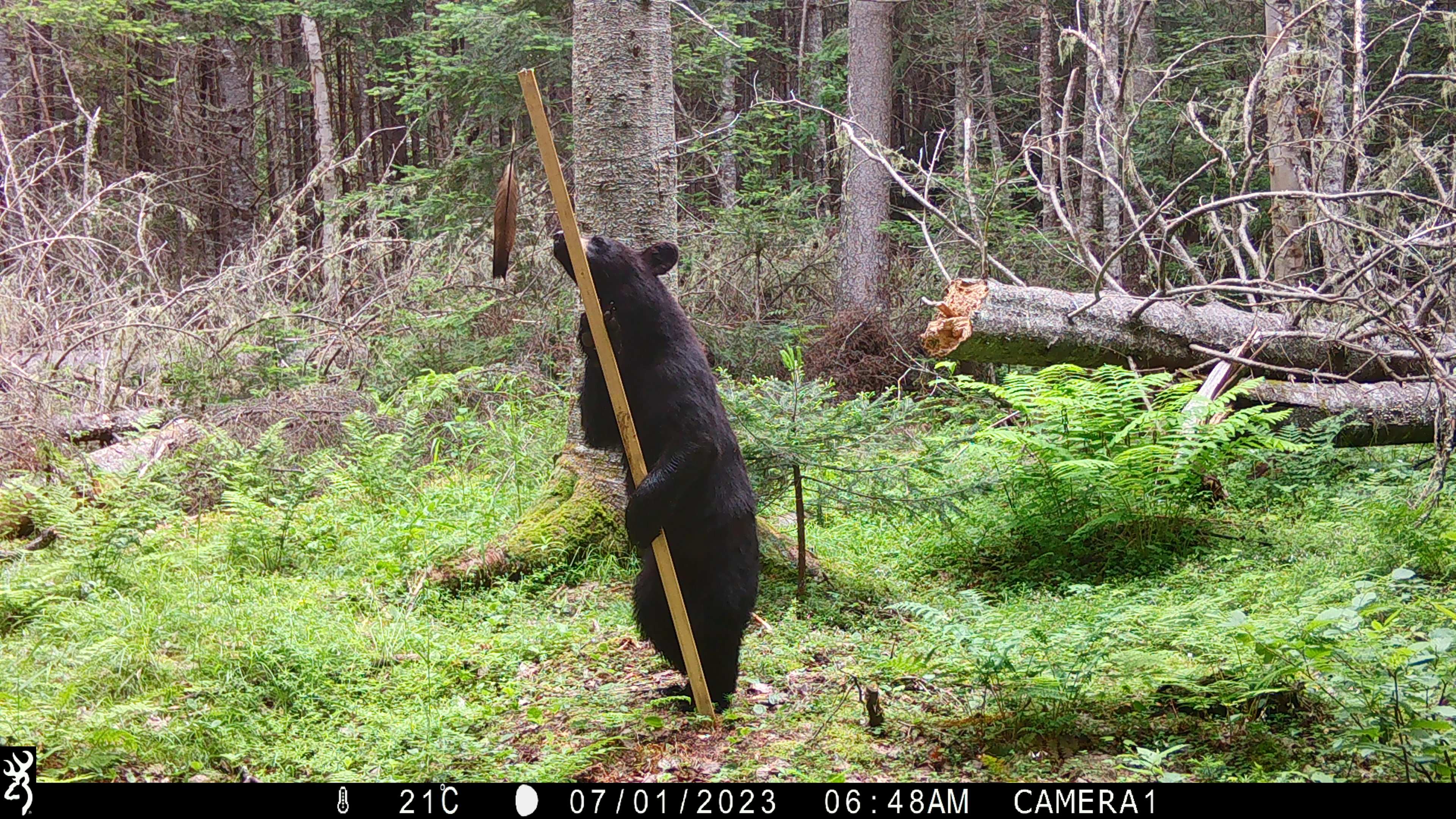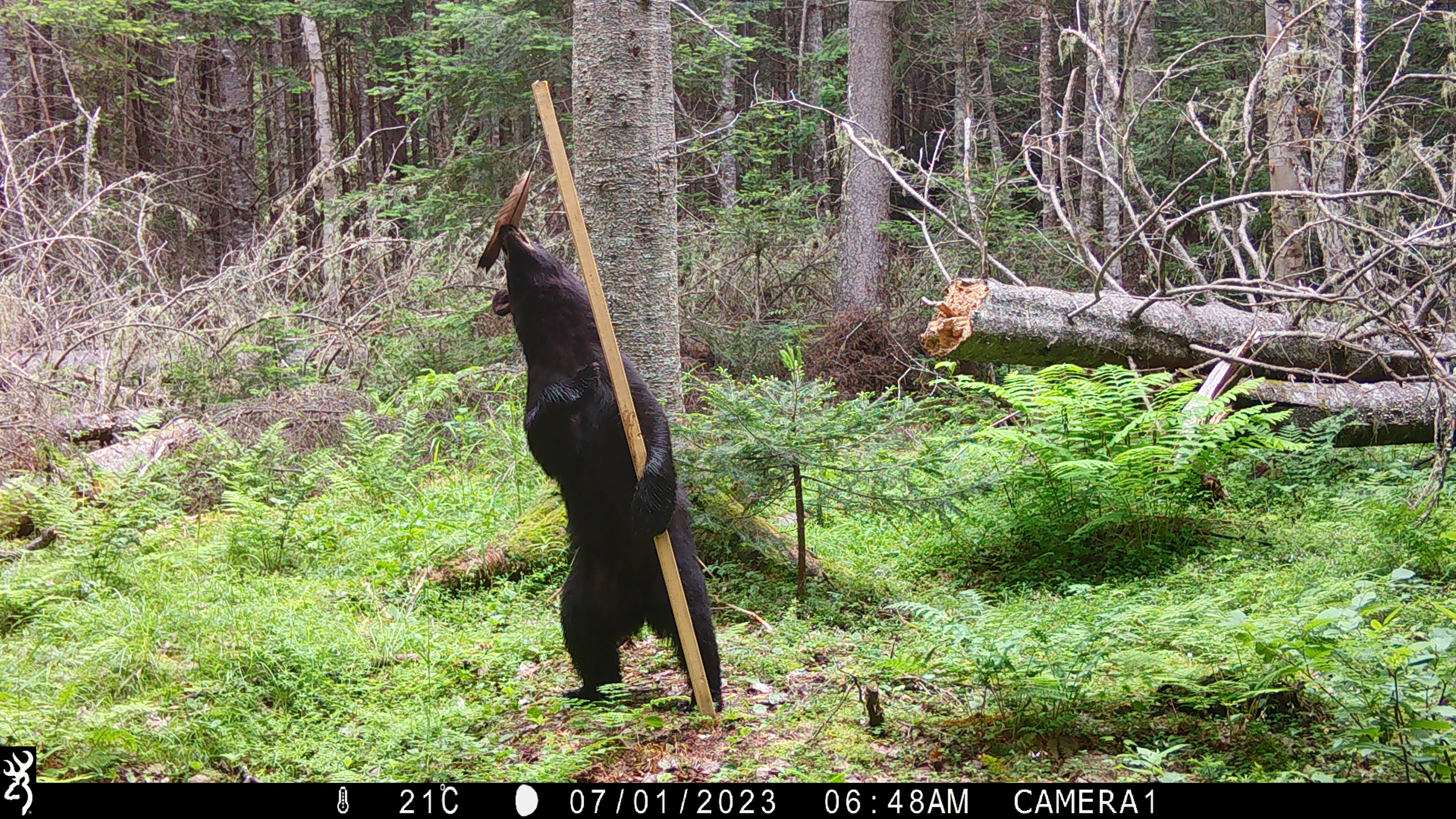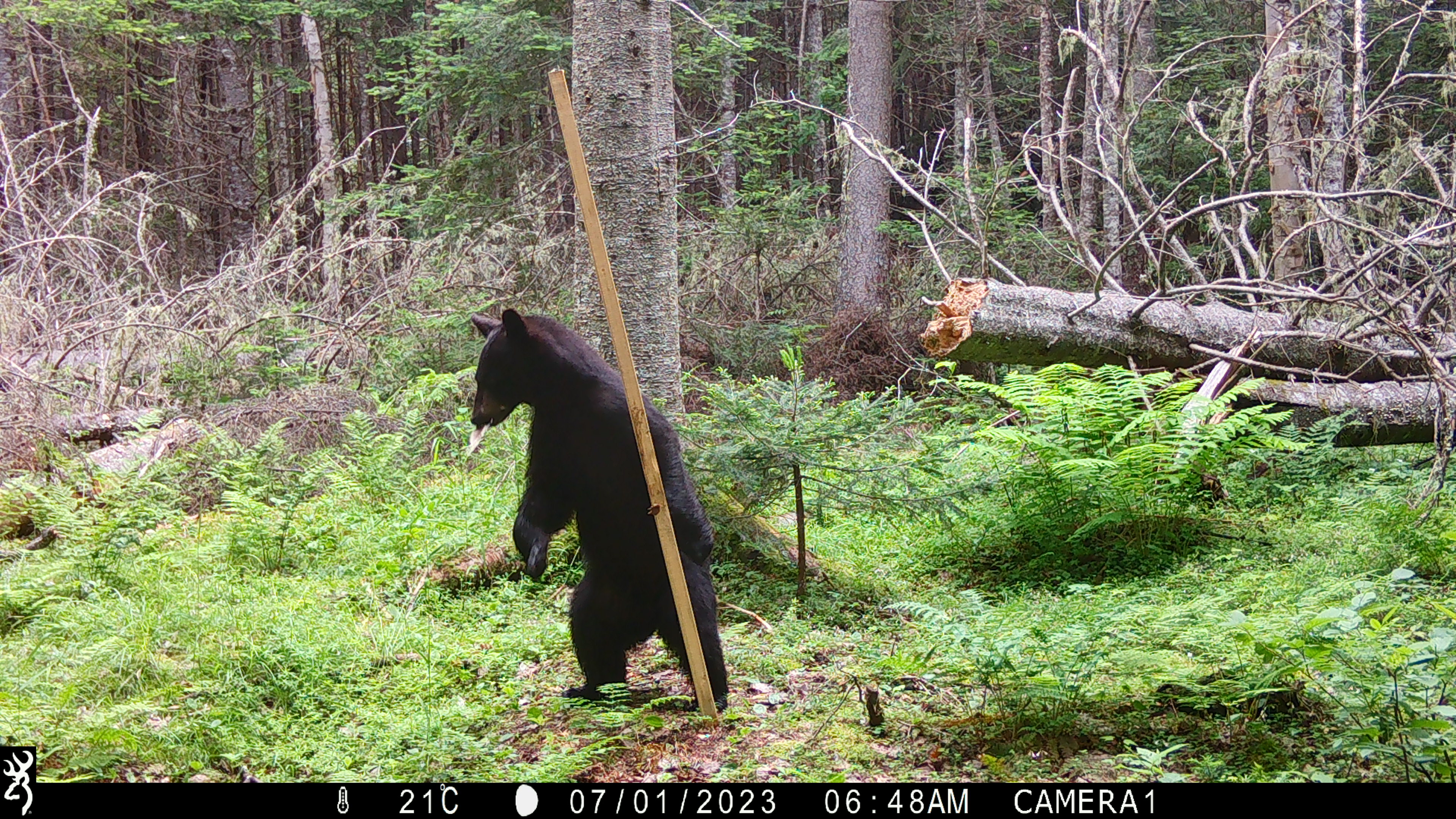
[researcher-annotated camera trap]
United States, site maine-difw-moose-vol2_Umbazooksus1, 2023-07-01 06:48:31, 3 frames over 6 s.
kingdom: Animalia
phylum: Chordata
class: Mammalia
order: Carnivora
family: Ursidae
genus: Ursus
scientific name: Ursus americanus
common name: black bear